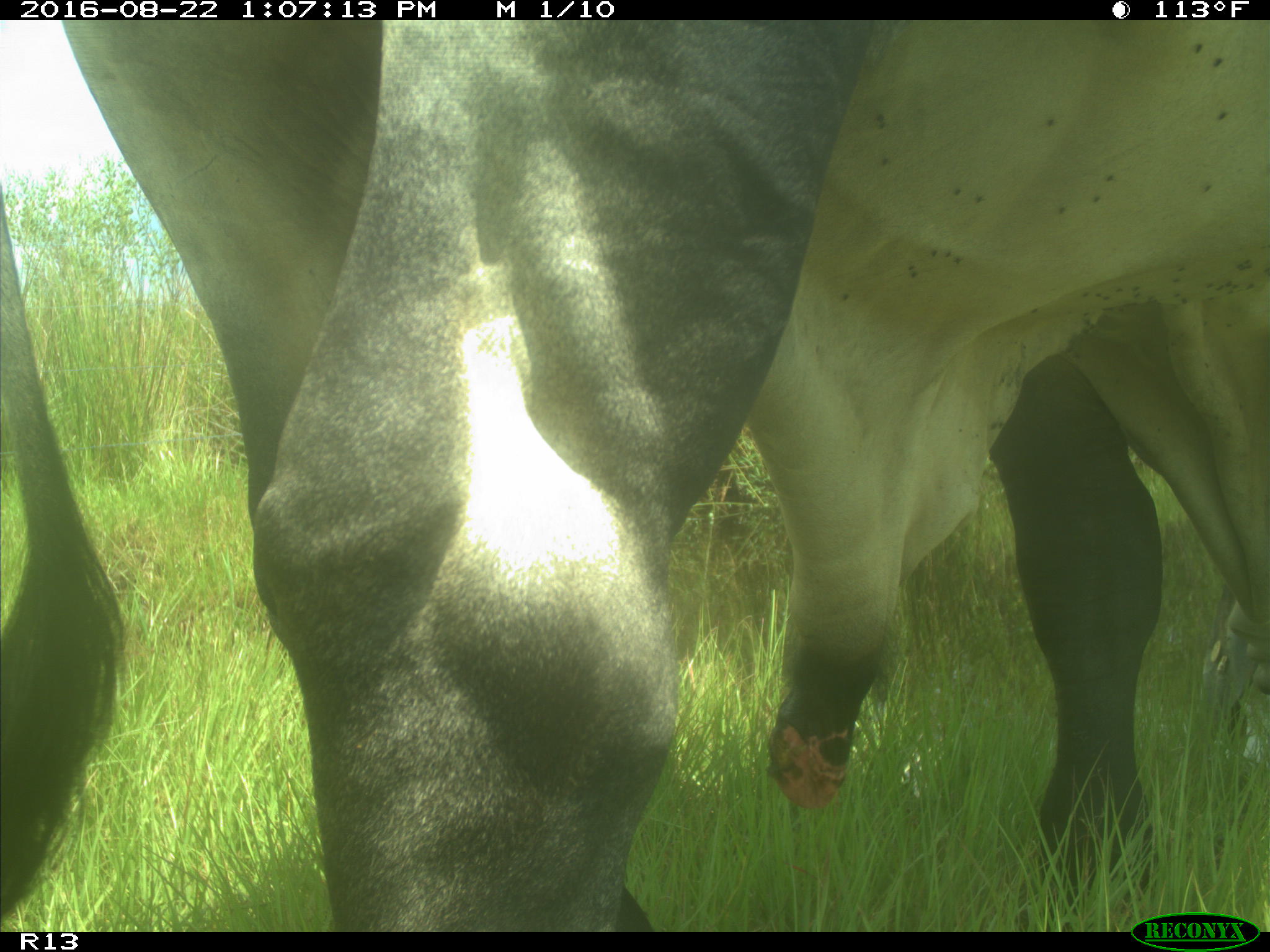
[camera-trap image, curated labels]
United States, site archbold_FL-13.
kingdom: Animalia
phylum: Chordata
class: Mammalia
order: Artiodactyla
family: Bovidae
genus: Bos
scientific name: Bos taurus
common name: domestic cow